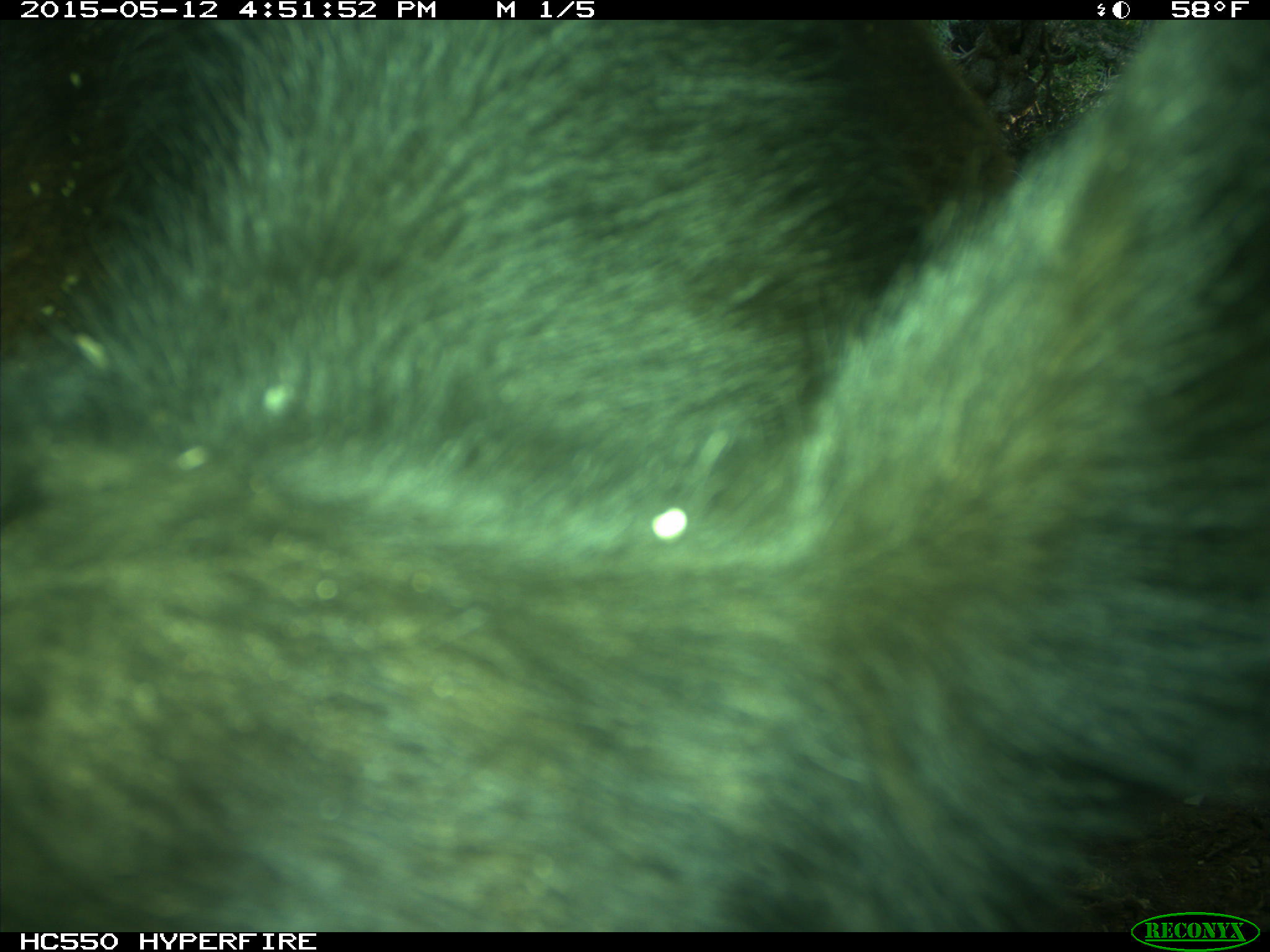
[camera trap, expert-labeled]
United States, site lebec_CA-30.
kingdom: Animalia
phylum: Chordata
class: Mammalia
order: Artiodactyla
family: Bovidae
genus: Bos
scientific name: Bos taurus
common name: domestic cow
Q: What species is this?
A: Bos taurus (domestic cow).